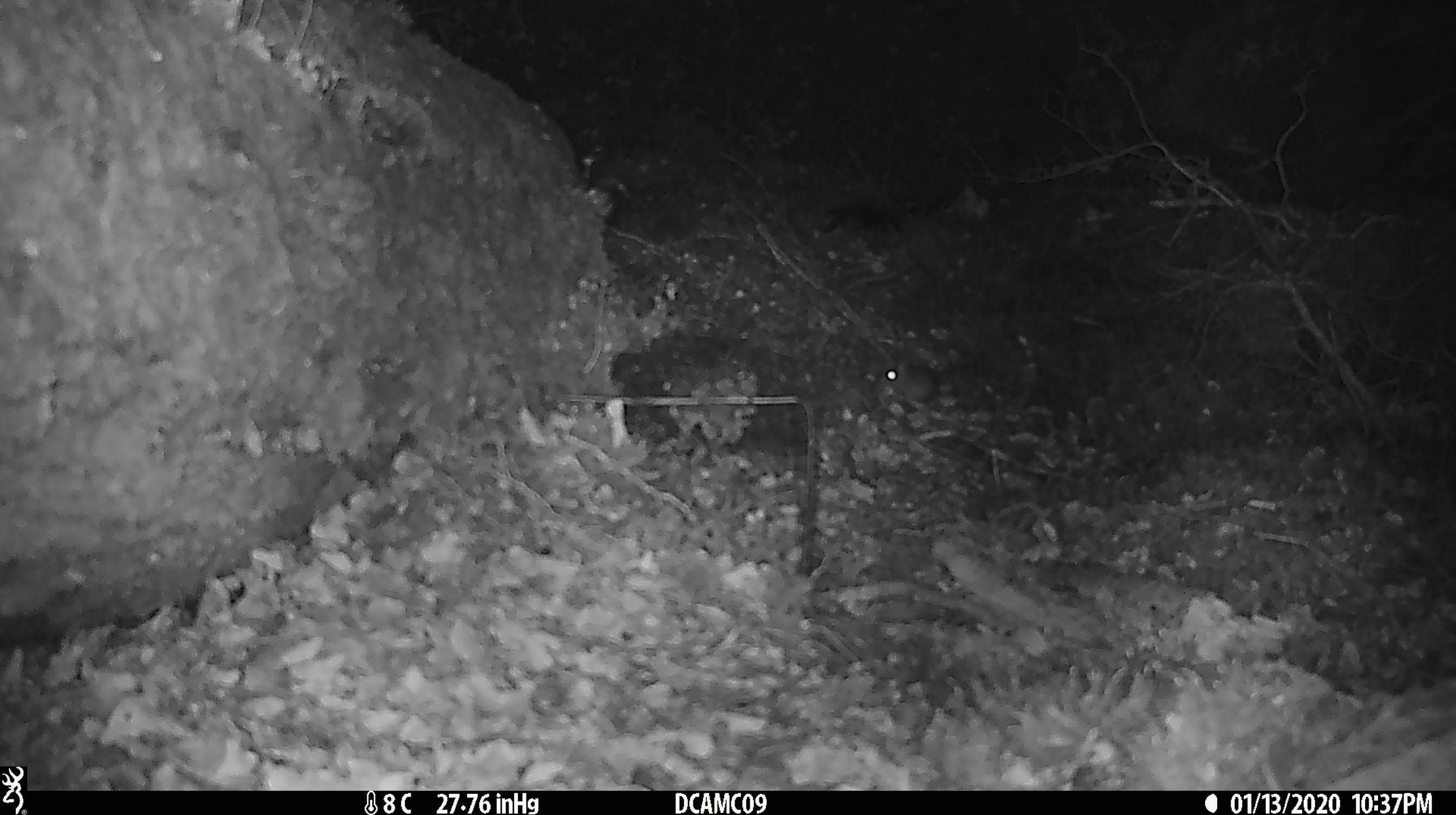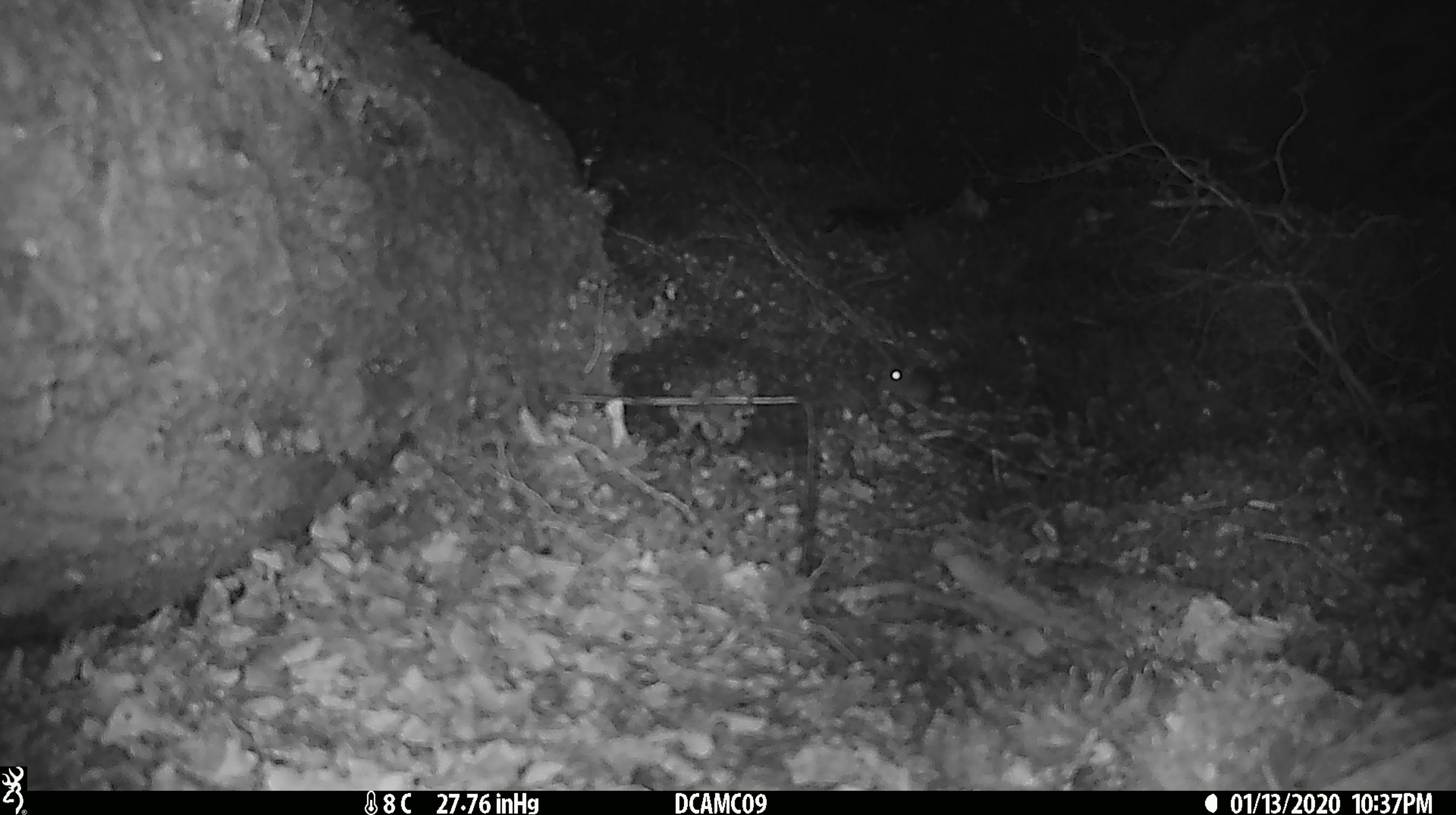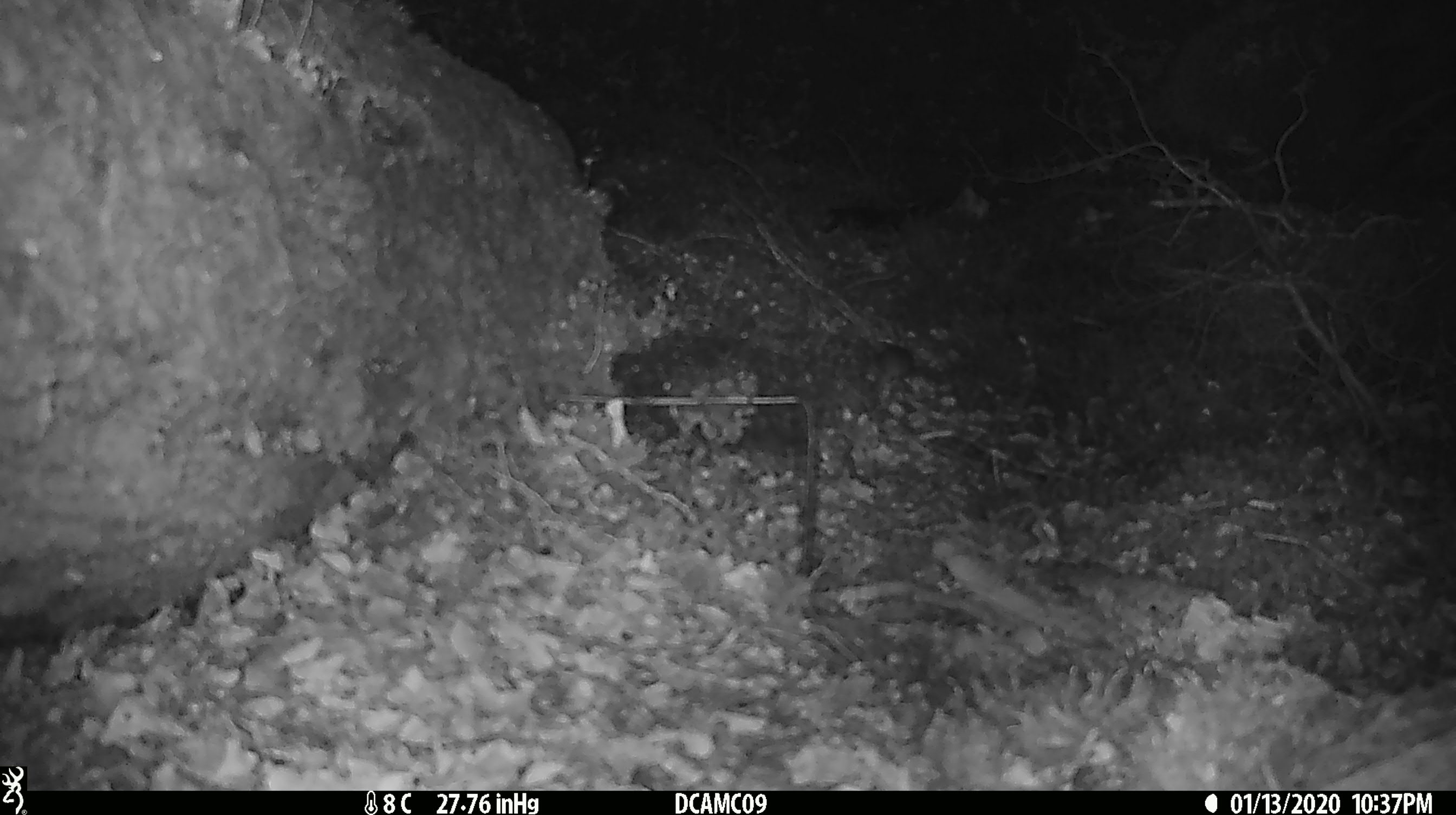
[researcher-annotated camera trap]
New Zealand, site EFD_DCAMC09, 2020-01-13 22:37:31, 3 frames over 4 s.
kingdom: Animalia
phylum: Chordata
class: Mammalia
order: Rodentia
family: Muridae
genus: Mus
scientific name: Mus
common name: mouse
Mouse (Mus).